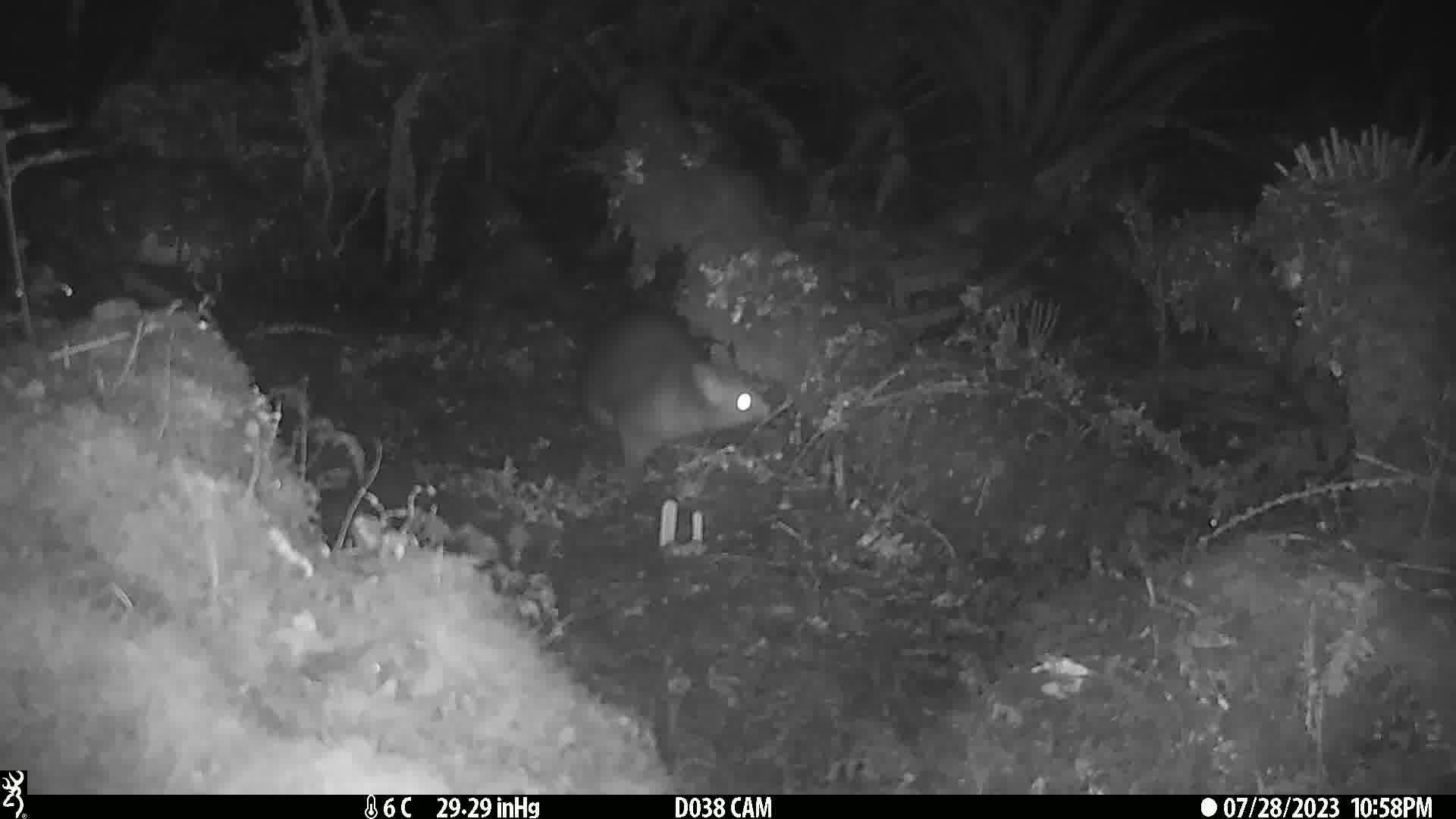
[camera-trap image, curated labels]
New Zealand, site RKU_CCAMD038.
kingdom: Animalia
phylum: Chordata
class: Mammalia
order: Diprotodontia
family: Phalangeridae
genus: Trichosurus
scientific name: Trichosurus vulpecula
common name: common brushtail possum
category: possum